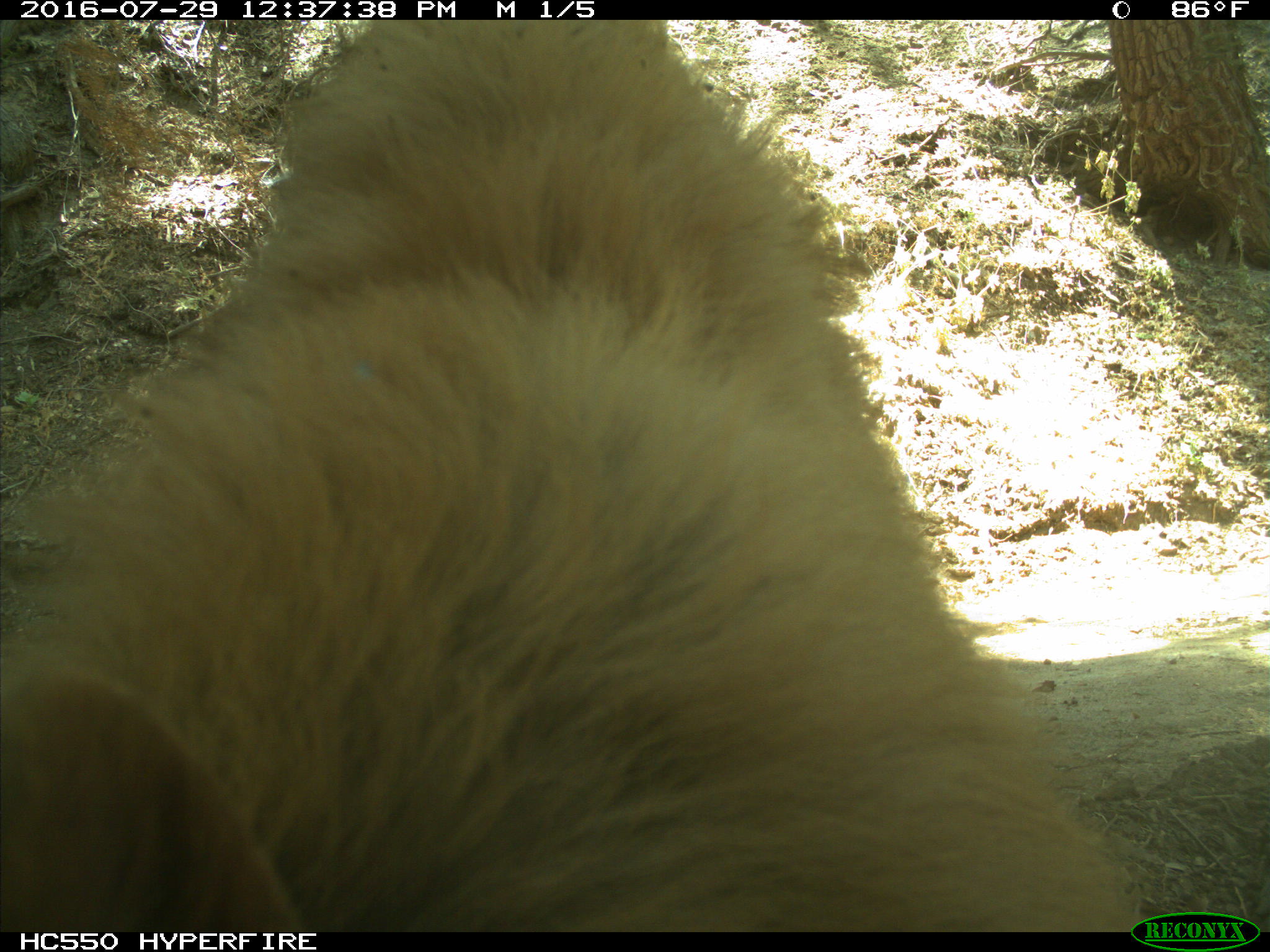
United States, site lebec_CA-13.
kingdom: Animalia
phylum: Chordata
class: Mammalia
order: Carnivora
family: Ursidae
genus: Ursus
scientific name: Ursus americanus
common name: american black bear